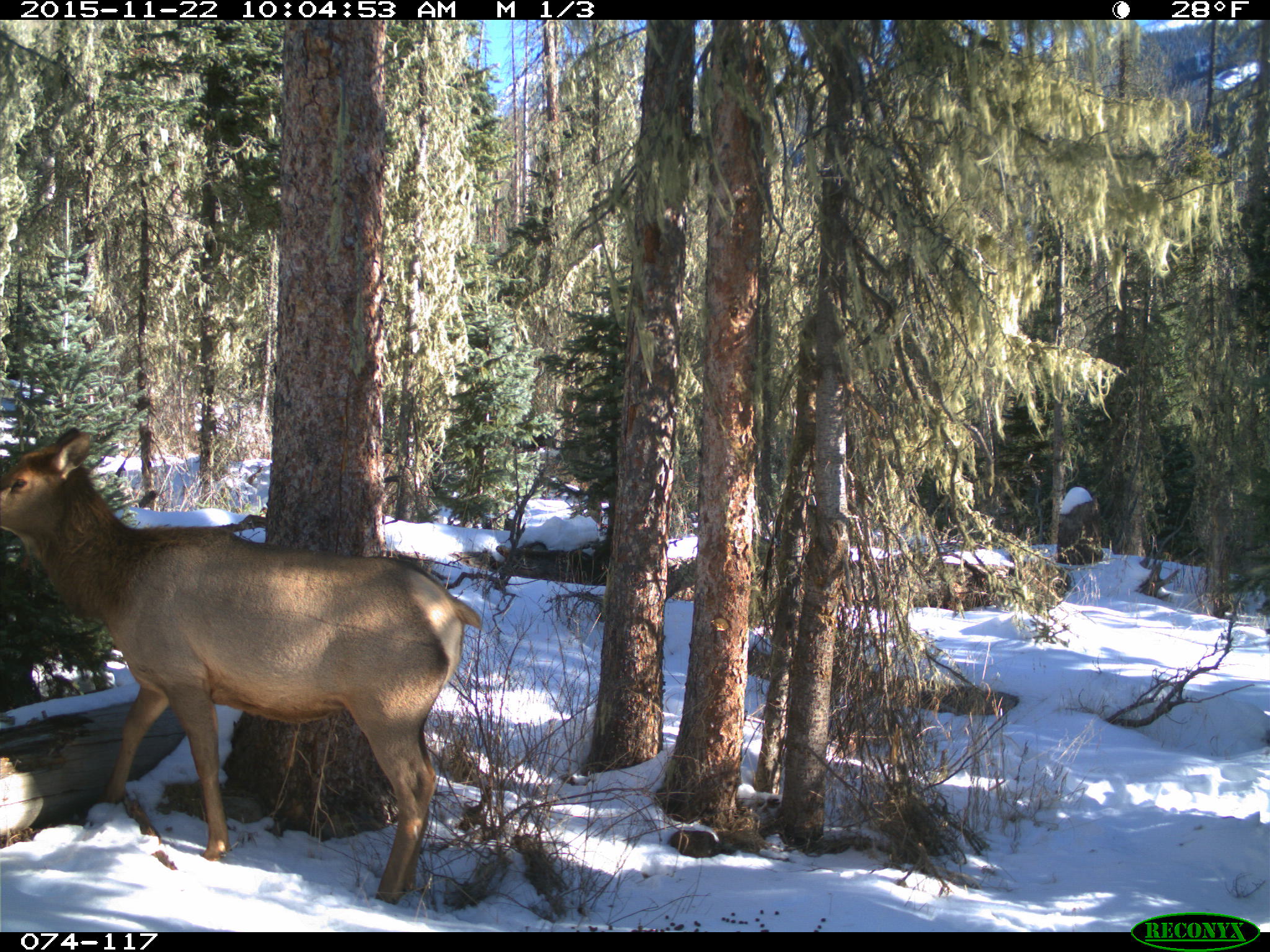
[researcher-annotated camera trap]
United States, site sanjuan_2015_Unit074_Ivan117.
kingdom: Animalia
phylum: Chordata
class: Mammalia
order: Artiodactyla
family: Cervidae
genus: Cervus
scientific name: Cervus elaphus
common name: red deer